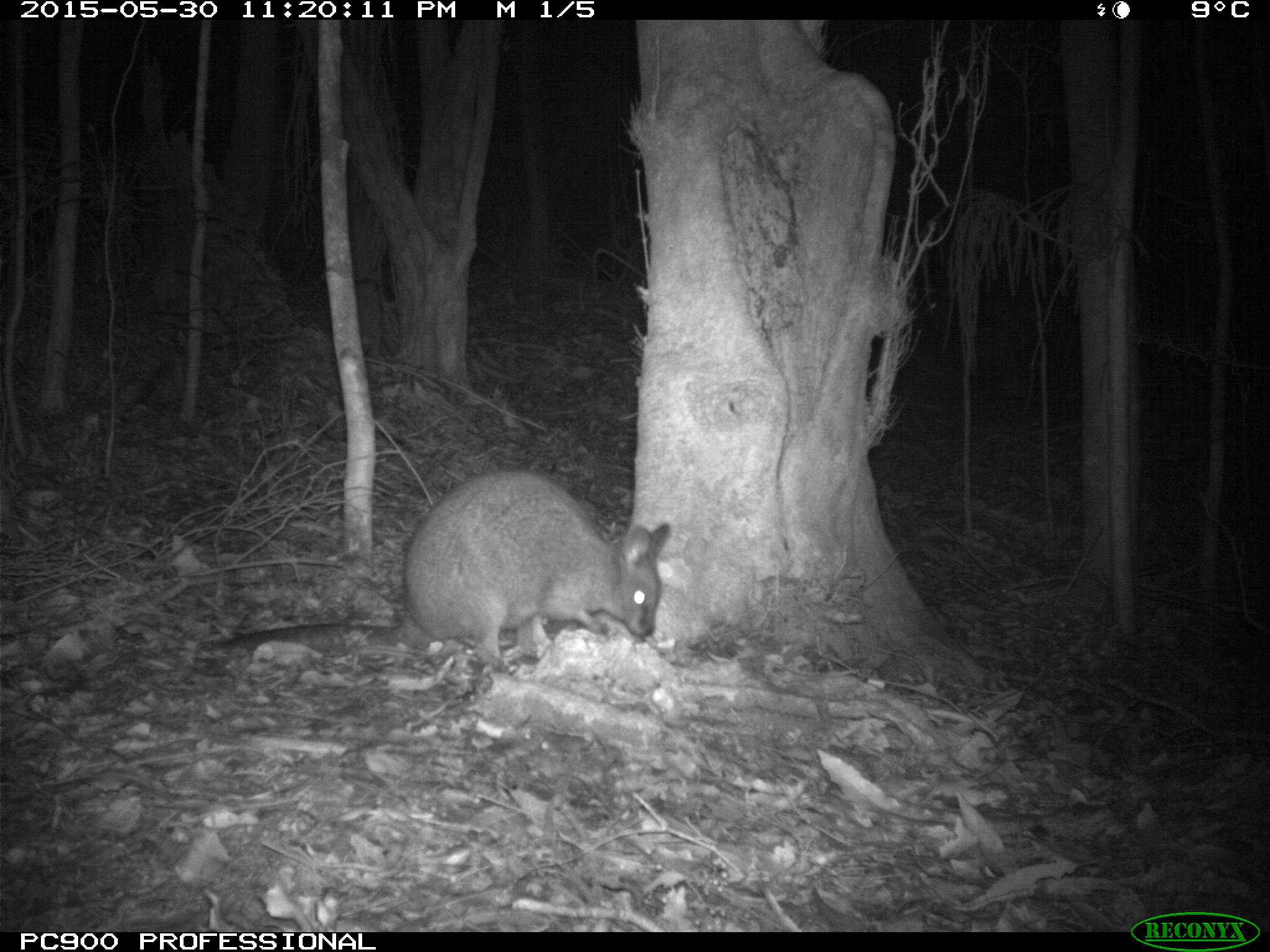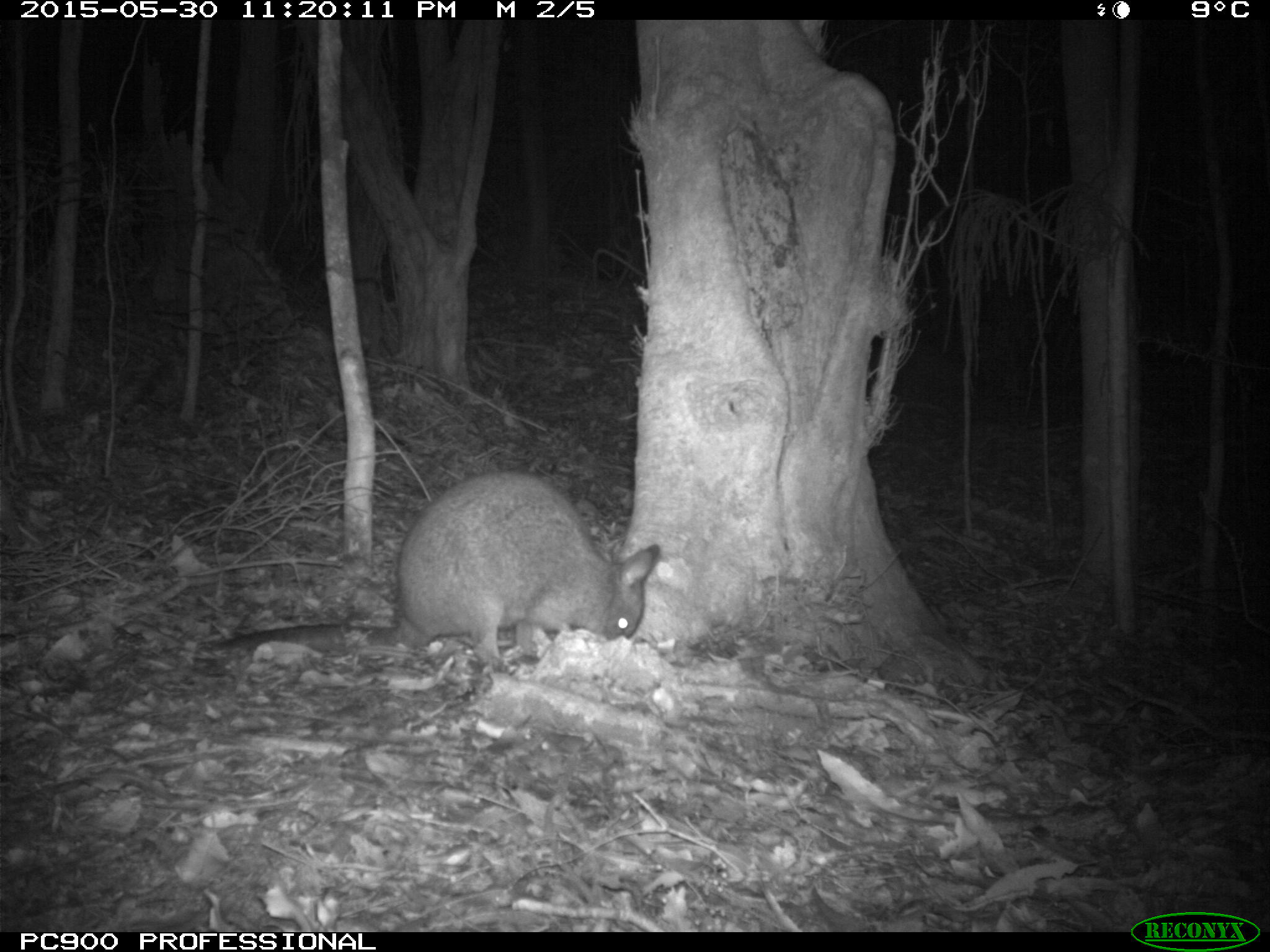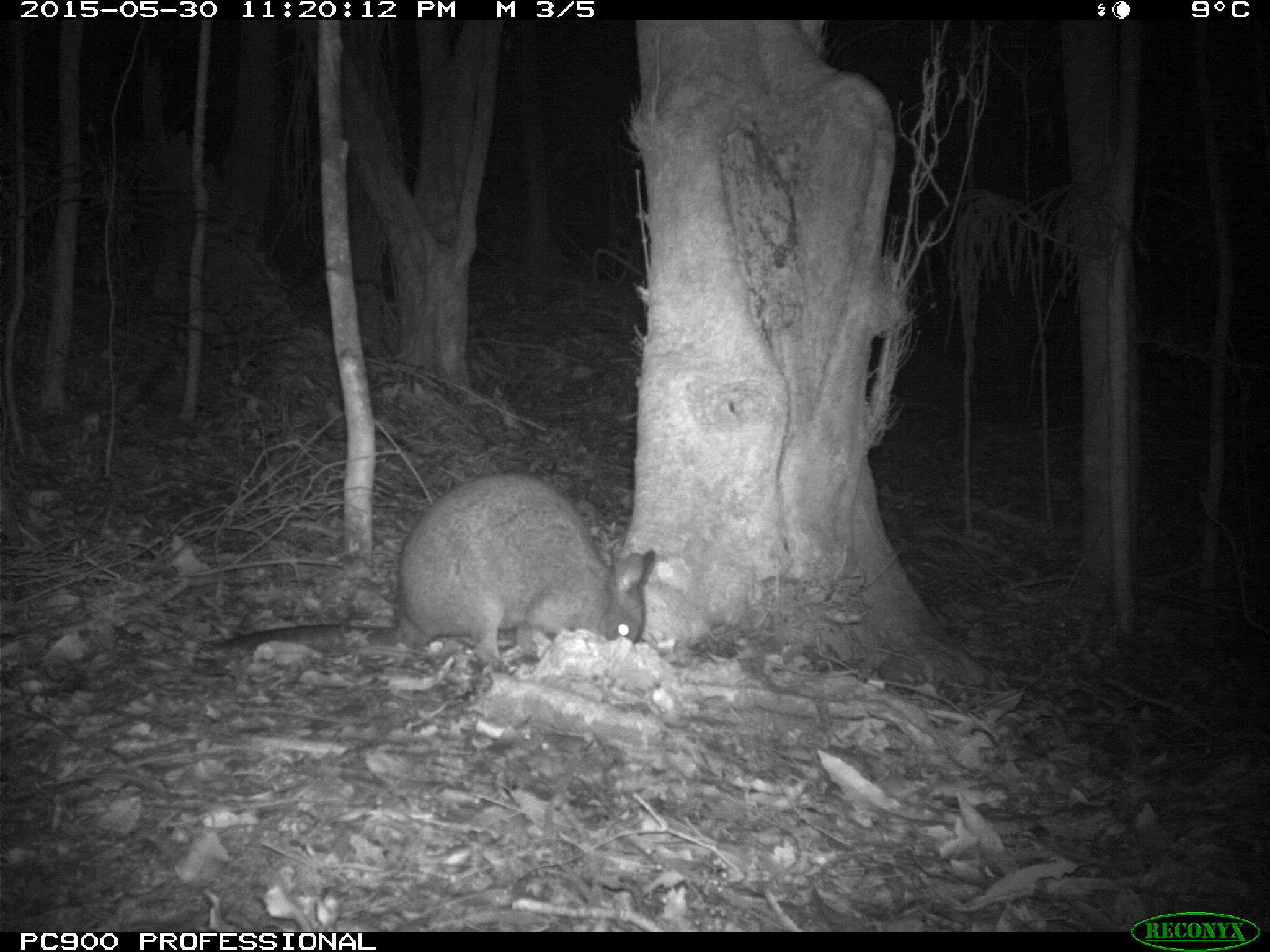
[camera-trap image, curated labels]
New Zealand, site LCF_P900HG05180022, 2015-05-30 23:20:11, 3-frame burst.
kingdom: Animalia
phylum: Chordata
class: Mammalia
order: Diprotodontia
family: Macropodidae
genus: Notamacropus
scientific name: Notamacropus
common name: wallaby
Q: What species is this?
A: Wallaby (Notamacropus).